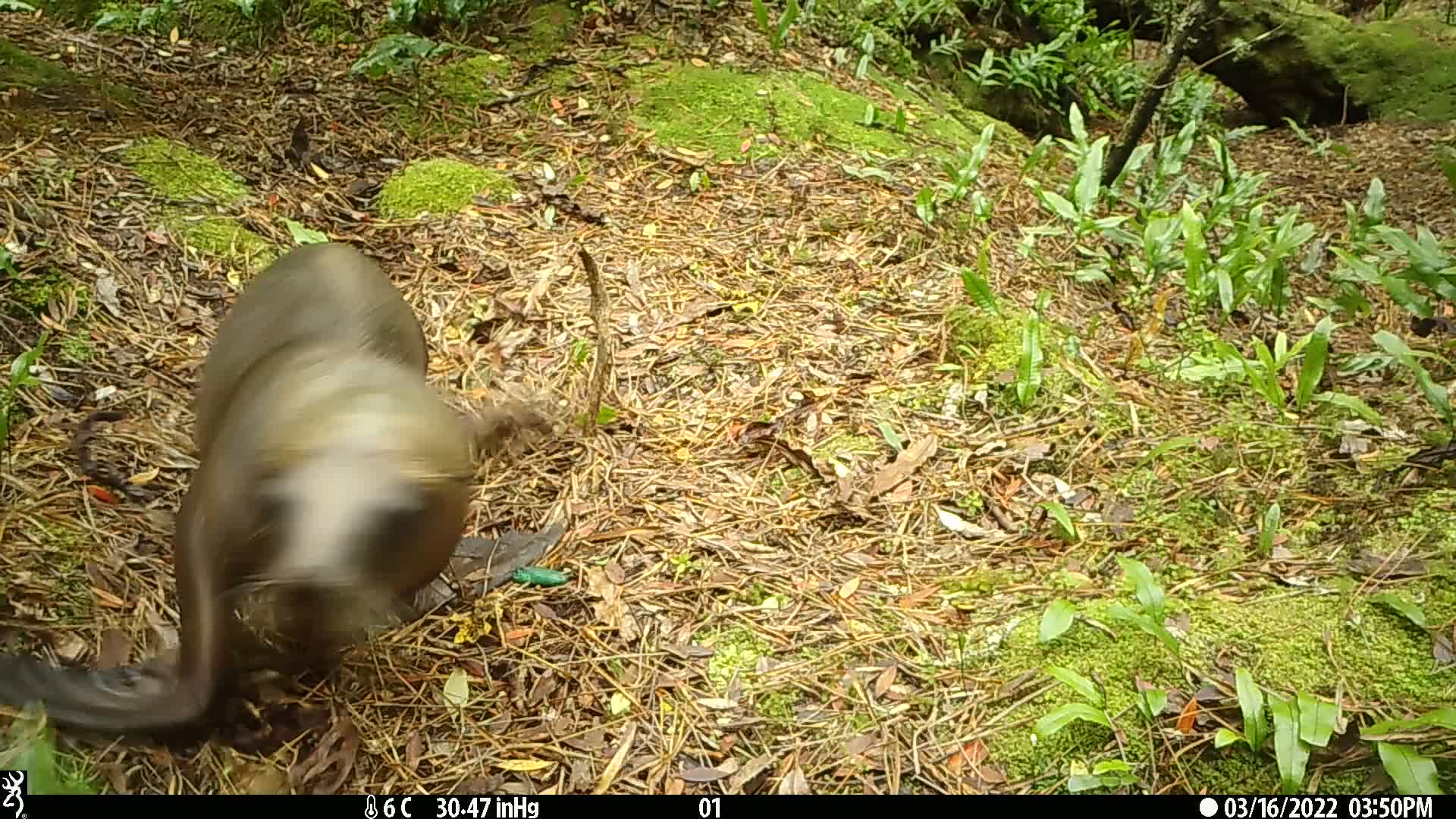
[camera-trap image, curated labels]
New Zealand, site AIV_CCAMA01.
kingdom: Animalia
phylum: Chordata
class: Mammalia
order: Carnivora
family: Otariidae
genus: Phocarctos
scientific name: Phocarctos hookeri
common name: new zealand sea lion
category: sealion